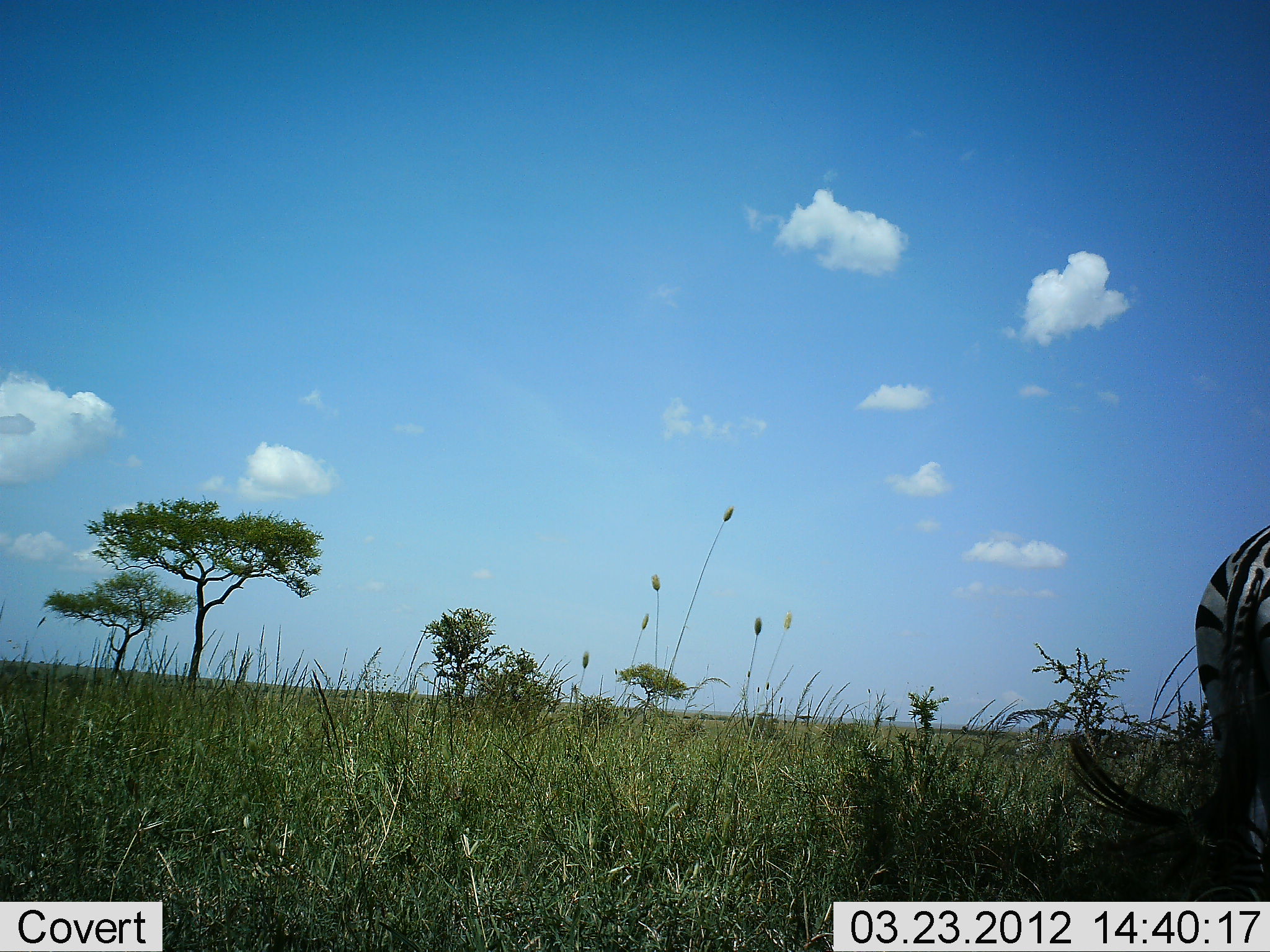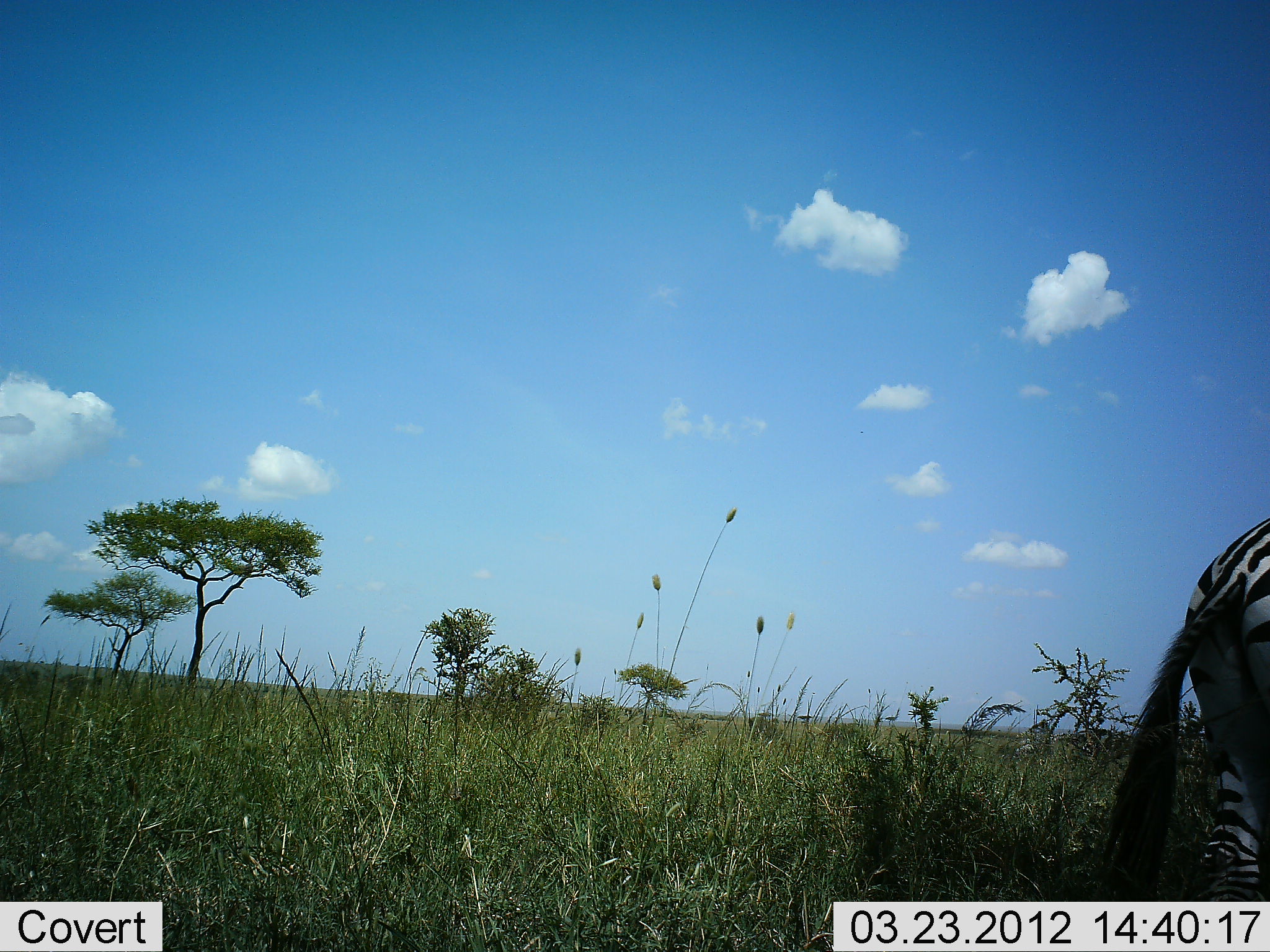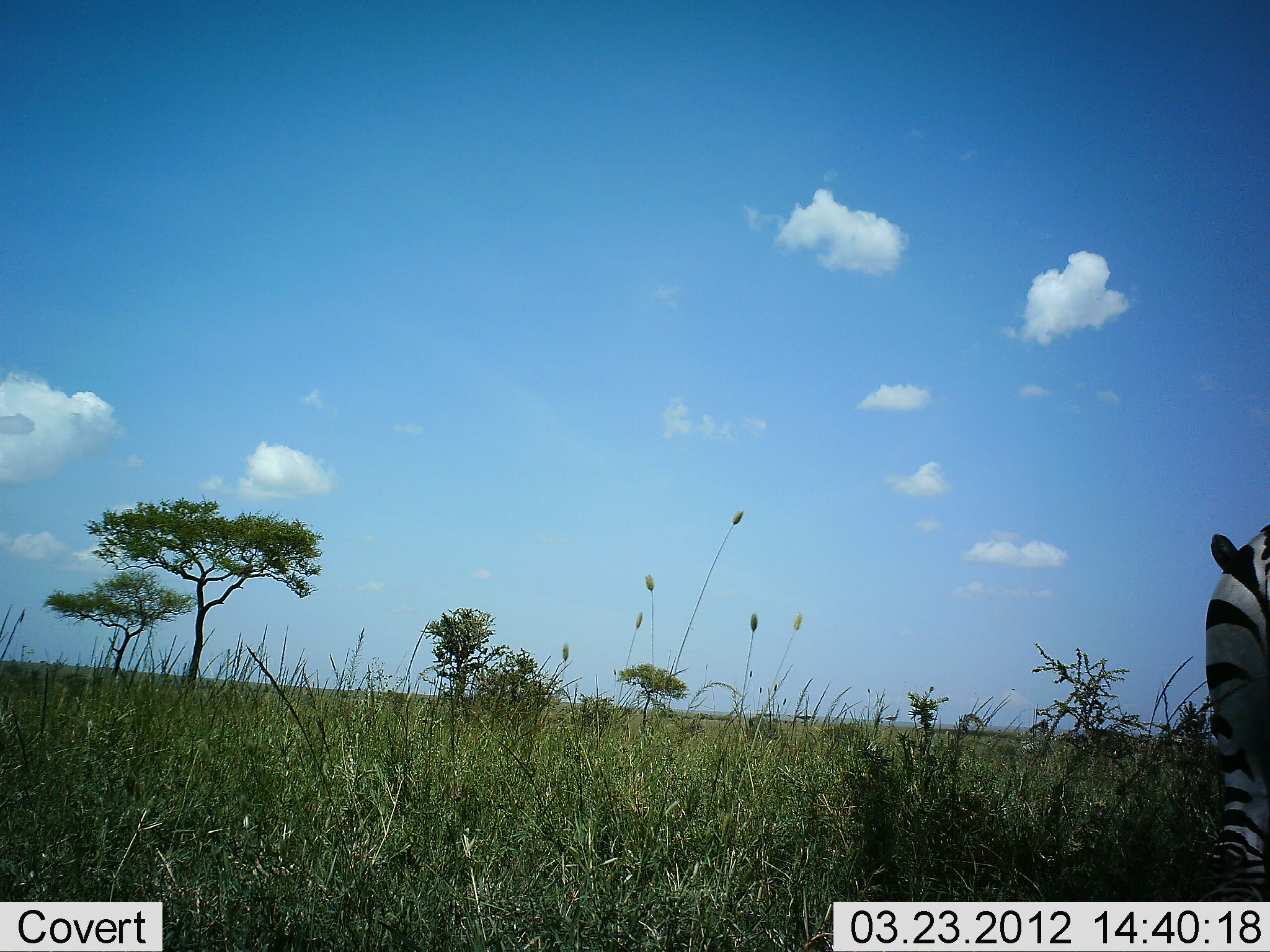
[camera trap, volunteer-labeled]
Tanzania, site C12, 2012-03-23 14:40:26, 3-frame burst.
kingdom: Animalia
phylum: Chordata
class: Mammalia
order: Perissodactyla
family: Equidae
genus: Equus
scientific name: Equus quagga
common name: plains zebra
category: zebra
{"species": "zebra (plains zebra) (Equus quagga)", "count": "1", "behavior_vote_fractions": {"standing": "89%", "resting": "0%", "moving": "7%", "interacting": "0%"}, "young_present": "0%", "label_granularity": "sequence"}